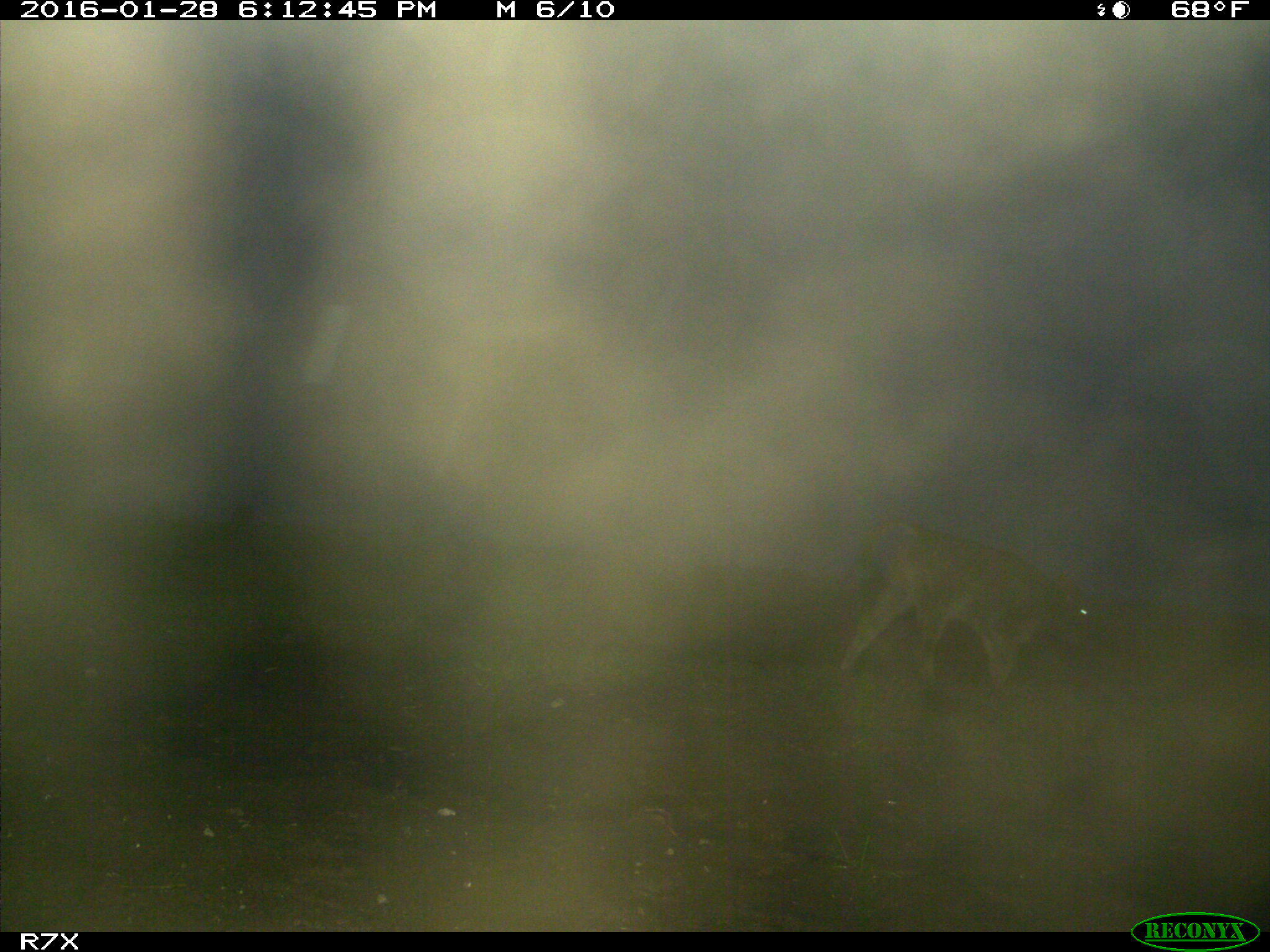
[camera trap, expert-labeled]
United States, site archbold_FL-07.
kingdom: Animalia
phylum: Chordata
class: Mammalia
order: Artiodactyla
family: Bovidae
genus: Bos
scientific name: Bos taurus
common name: domestic cow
Bos taurus (domestic cow).